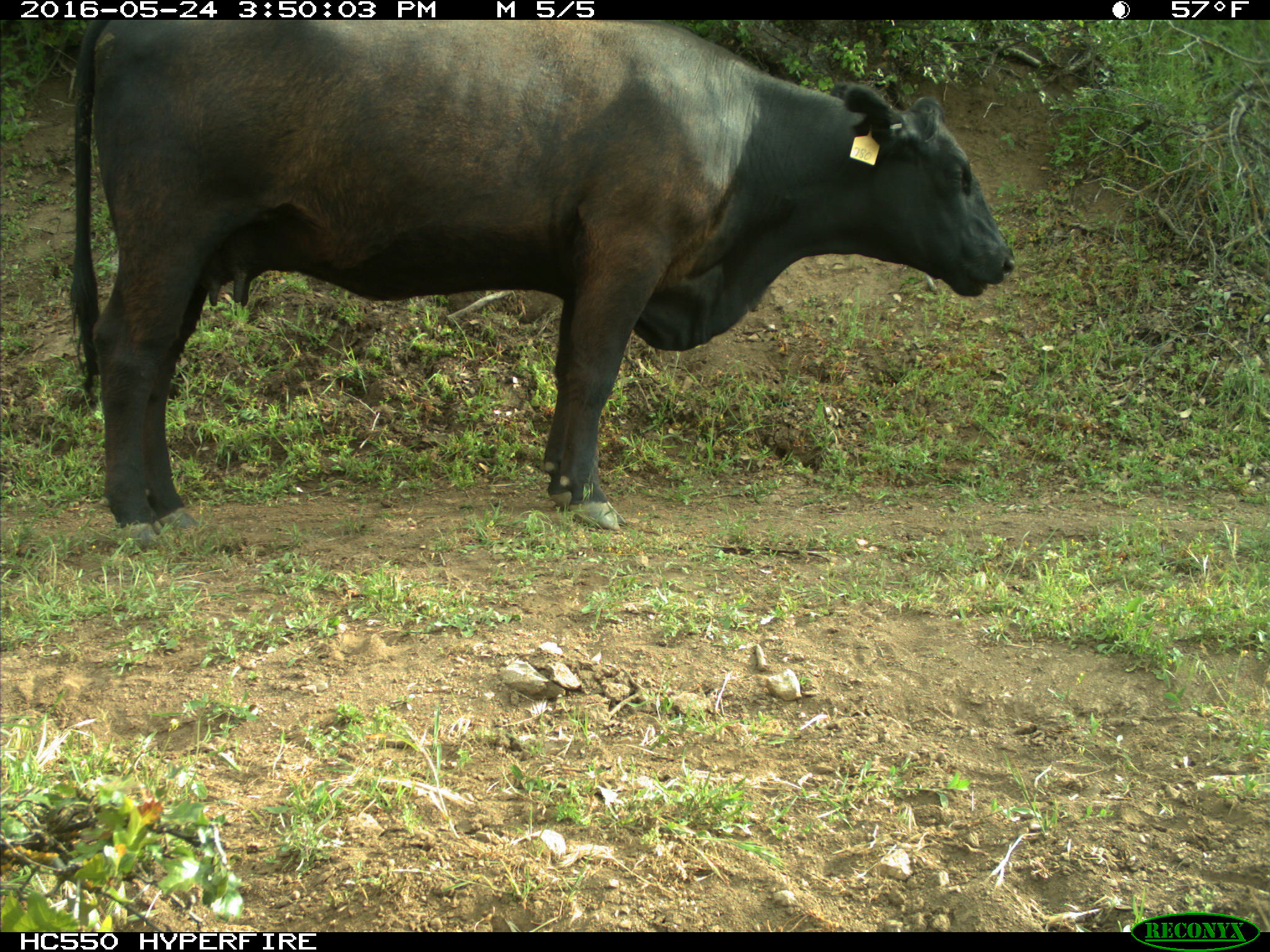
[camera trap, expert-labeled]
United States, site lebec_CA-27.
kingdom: Animalia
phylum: Chordata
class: Mammalia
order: Artiodactyla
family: Bovidae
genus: Bos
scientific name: Bos taurus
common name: domestic cow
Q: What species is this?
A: Bos taurus (domestic cow).